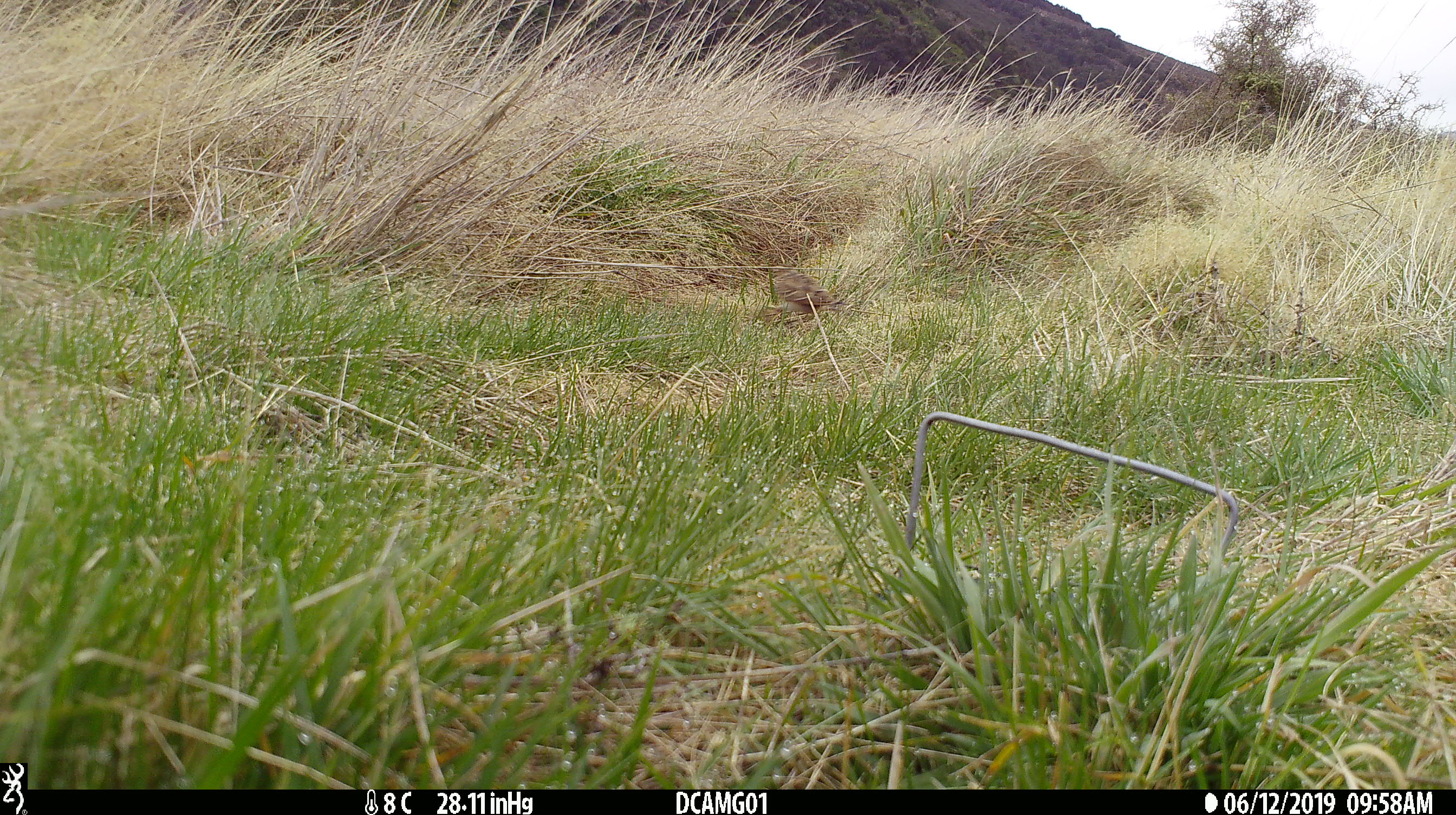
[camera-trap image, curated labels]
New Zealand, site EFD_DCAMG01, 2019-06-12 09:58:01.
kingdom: Animalia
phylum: Chordata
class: Aves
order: Passeriformes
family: Prunellidae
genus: Prunella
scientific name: Prunella modularis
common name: dunnock